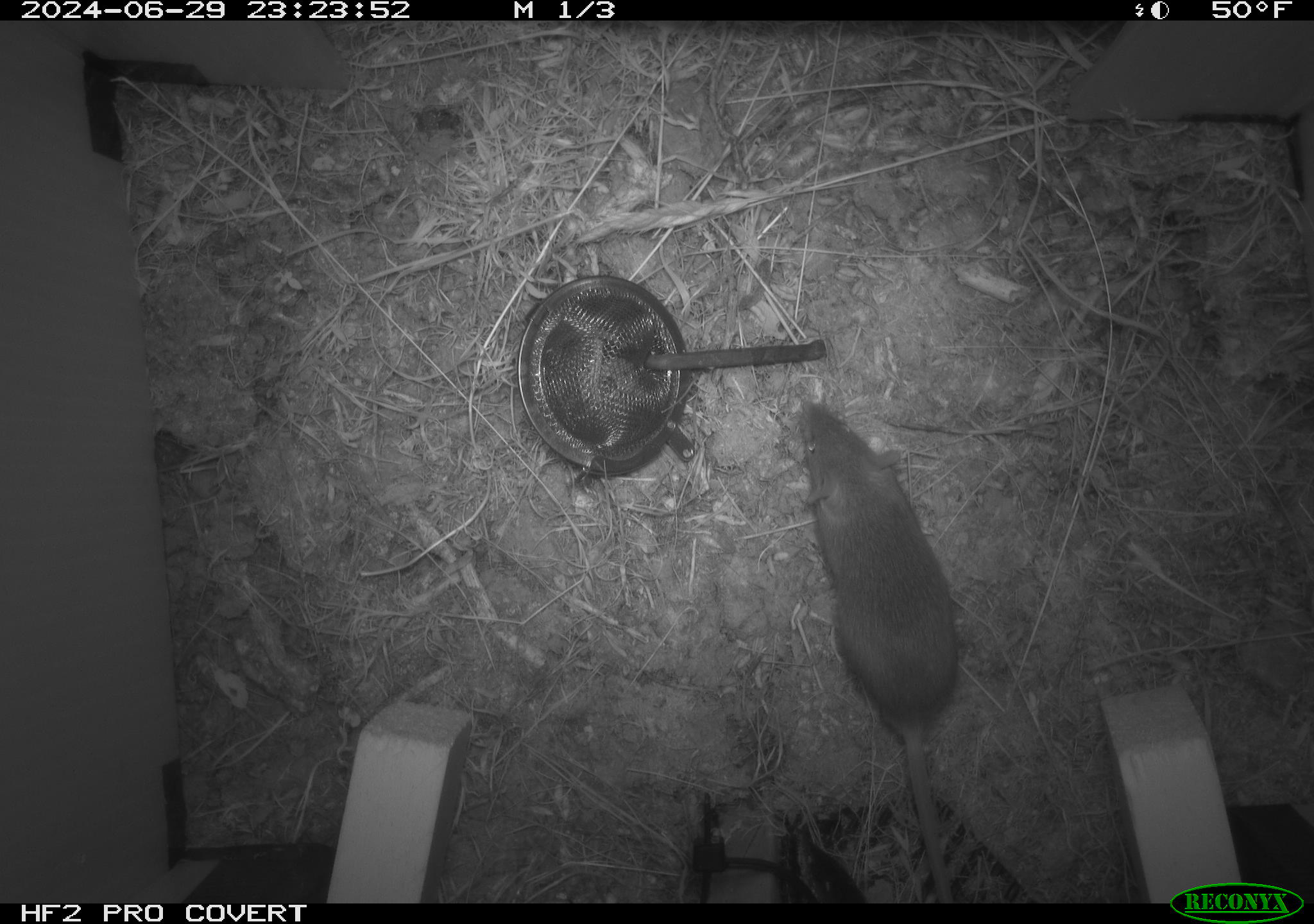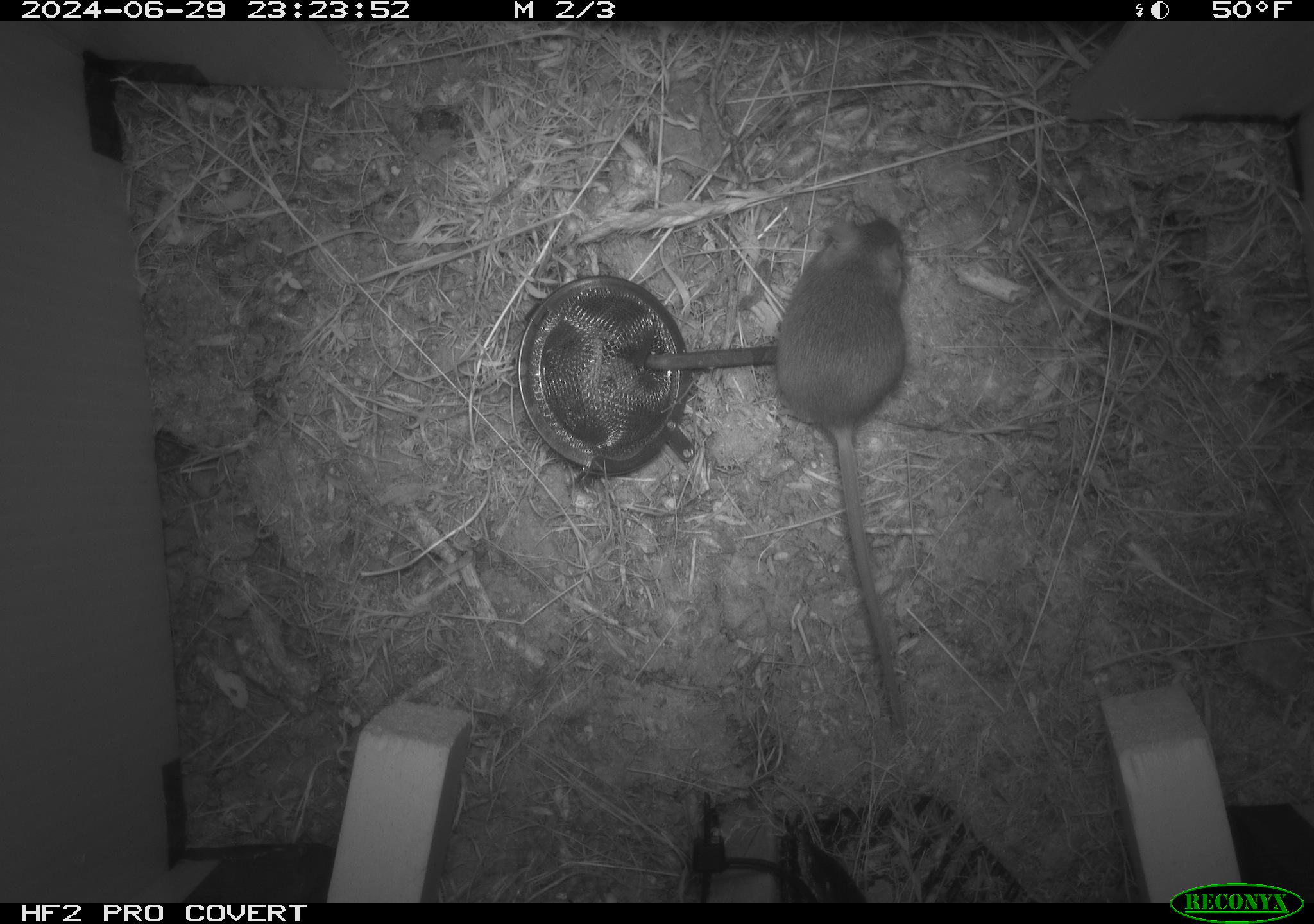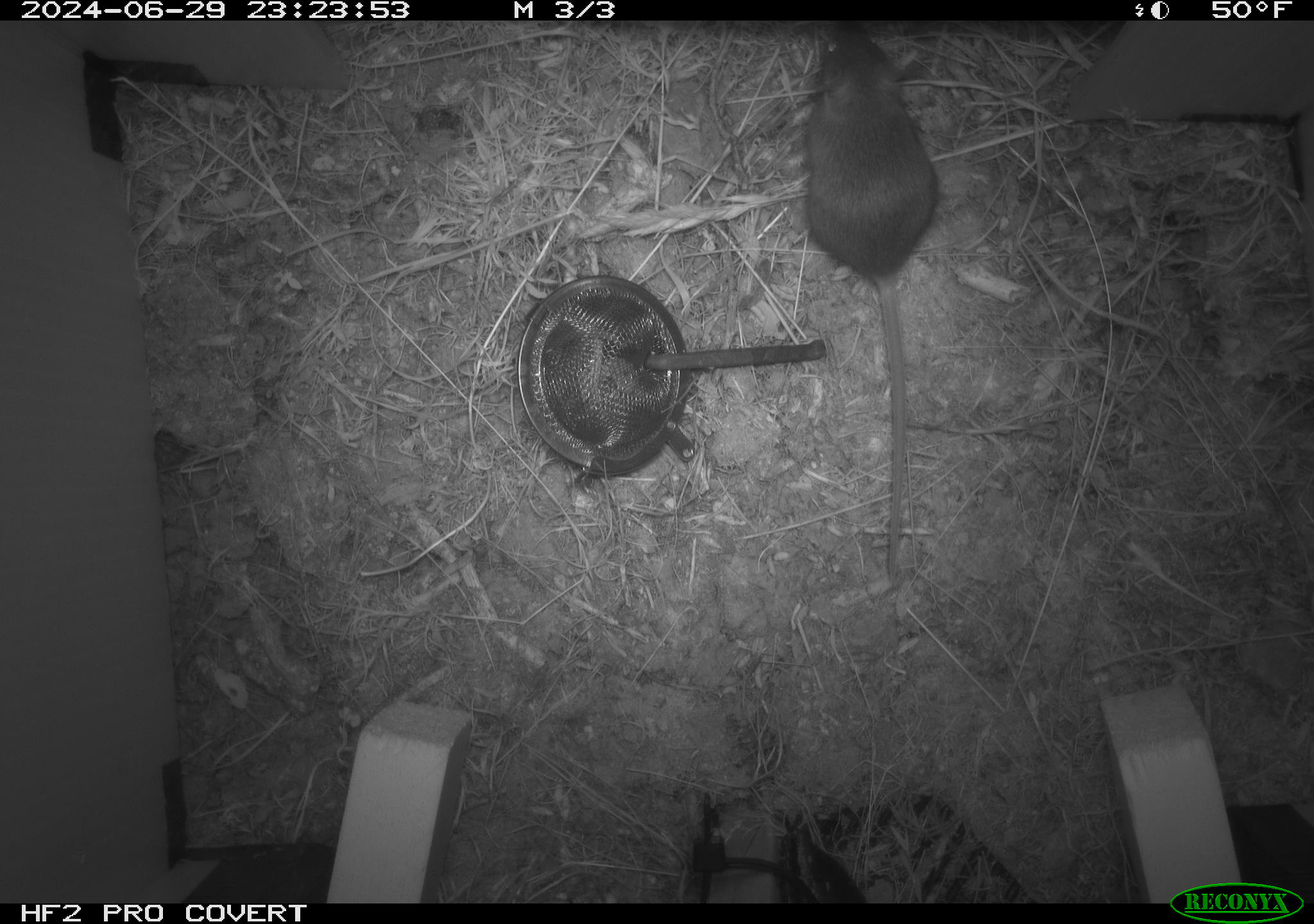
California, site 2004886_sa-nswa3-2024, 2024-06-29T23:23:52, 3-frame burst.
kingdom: Animalia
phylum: Chordata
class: Mammalia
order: Rodentia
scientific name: Rodentia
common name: rodent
Rodent (Rodentia).